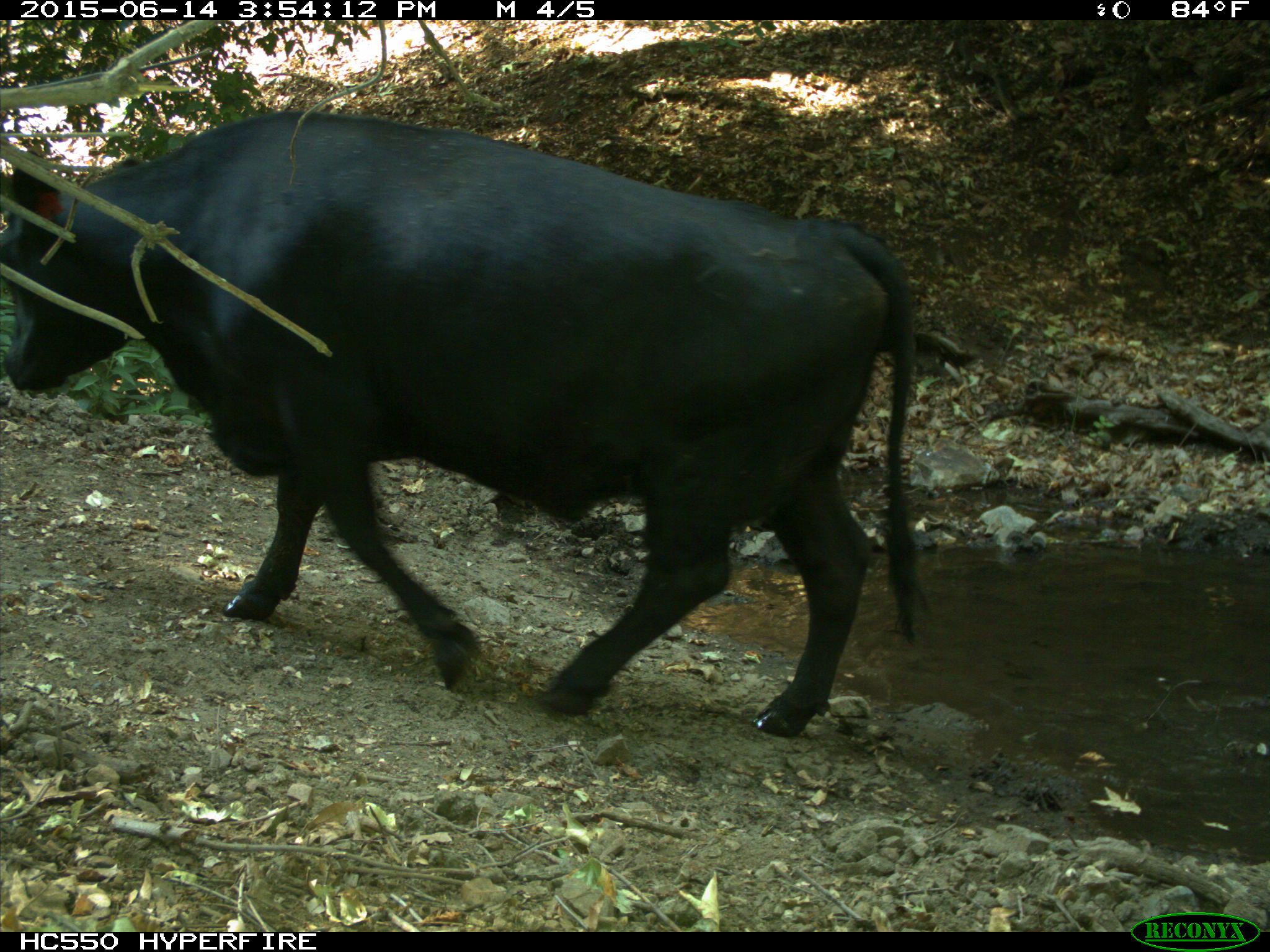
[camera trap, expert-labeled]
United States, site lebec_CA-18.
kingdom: Animalia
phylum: Chordata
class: Mammalia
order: Artiodactyla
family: Bovidae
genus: Bos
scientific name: Bos taurus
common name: domestic cow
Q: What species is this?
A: Bos taurus (domestic cow).